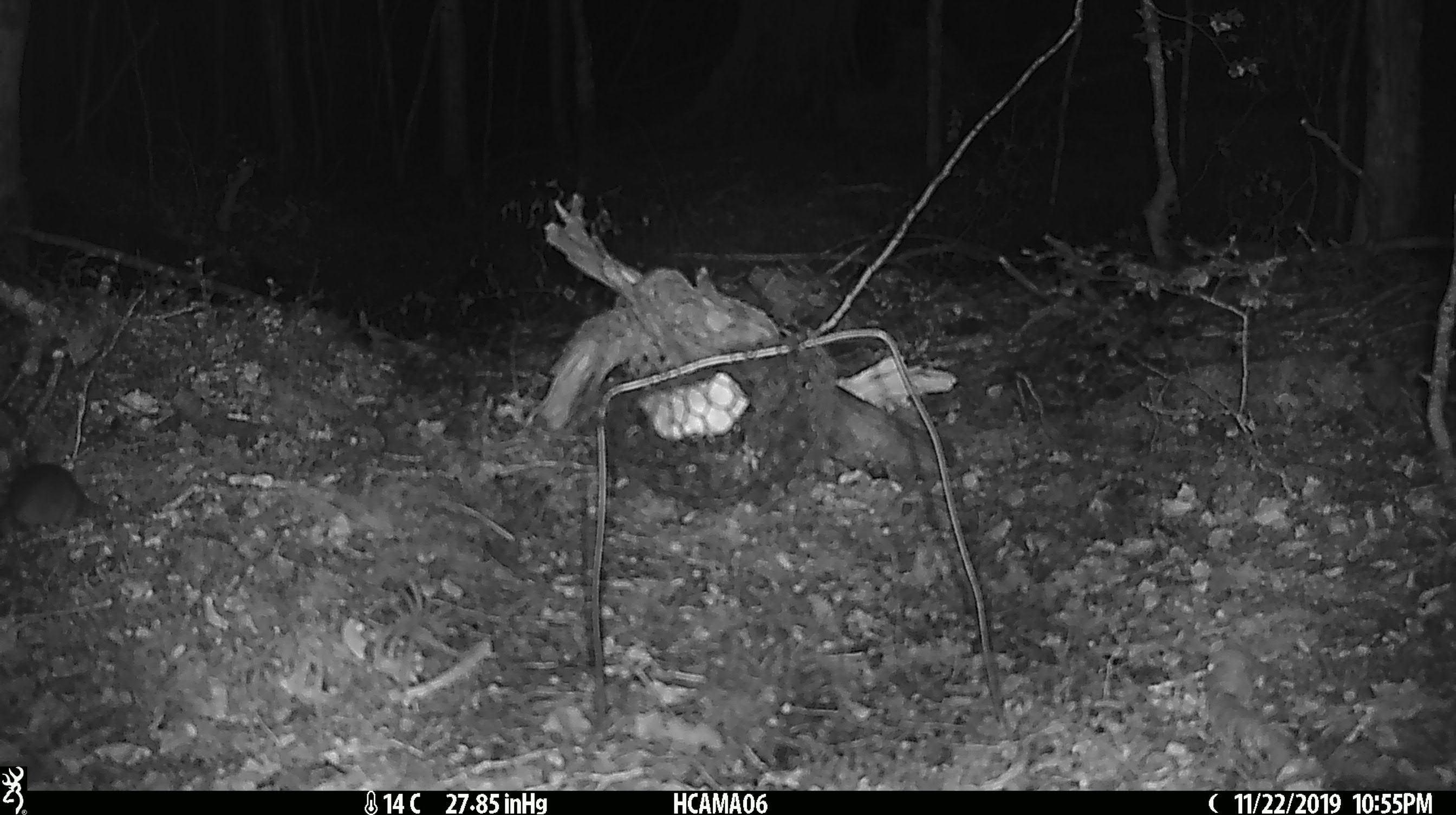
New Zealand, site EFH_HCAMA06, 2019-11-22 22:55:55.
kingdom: Animalia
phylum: Chordata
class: Mammalia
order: Rodentia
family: Muridae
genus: Mus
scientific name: Mus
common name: mouse